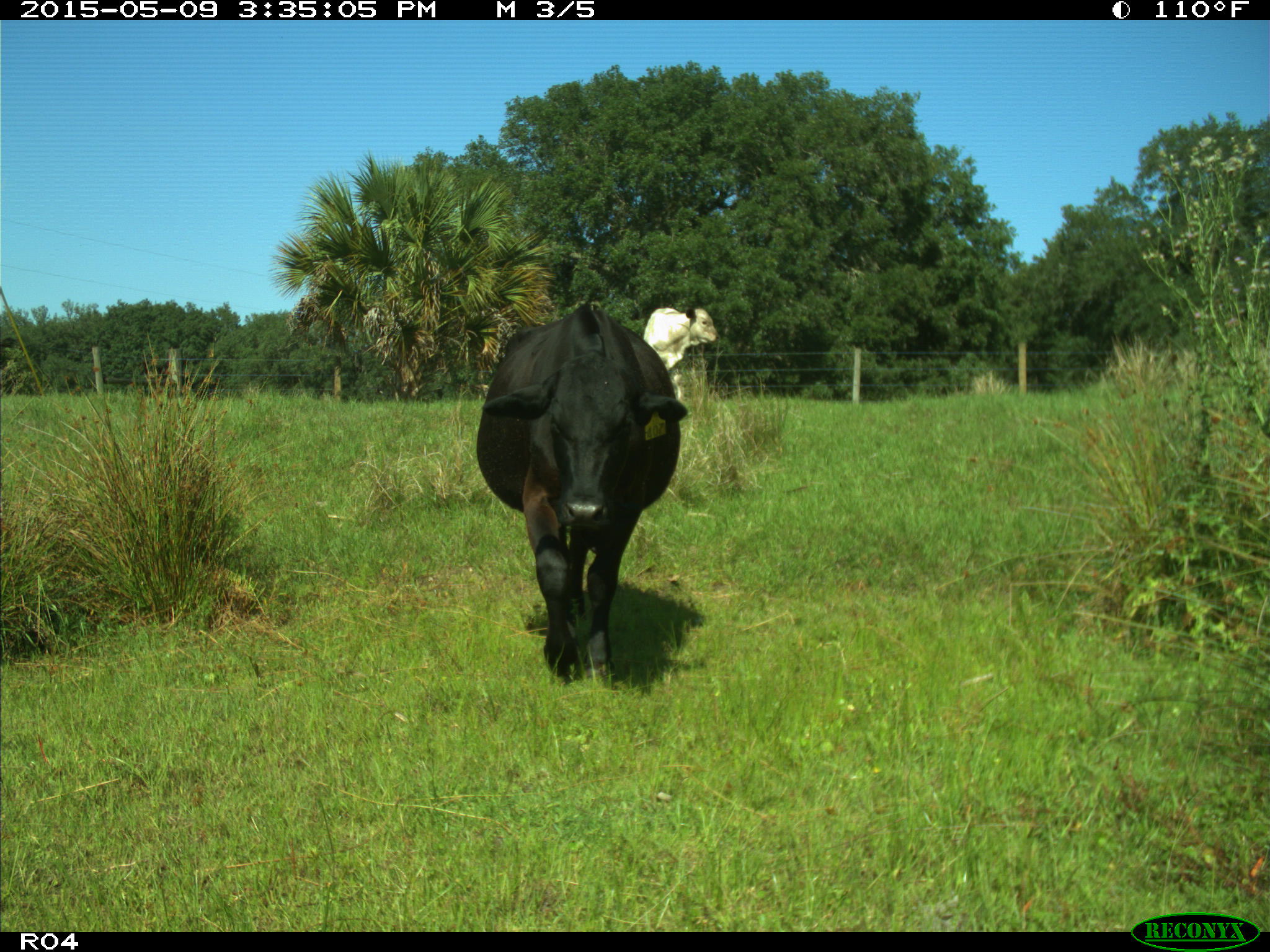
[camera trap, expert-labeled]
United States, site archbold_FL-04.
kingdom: Animalia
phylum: Chordata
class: Mammalia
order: Artiodactyla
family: Bovidae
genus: Bos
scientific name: Bos taurus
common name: domestic cow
Bos taurus (domestic cow).